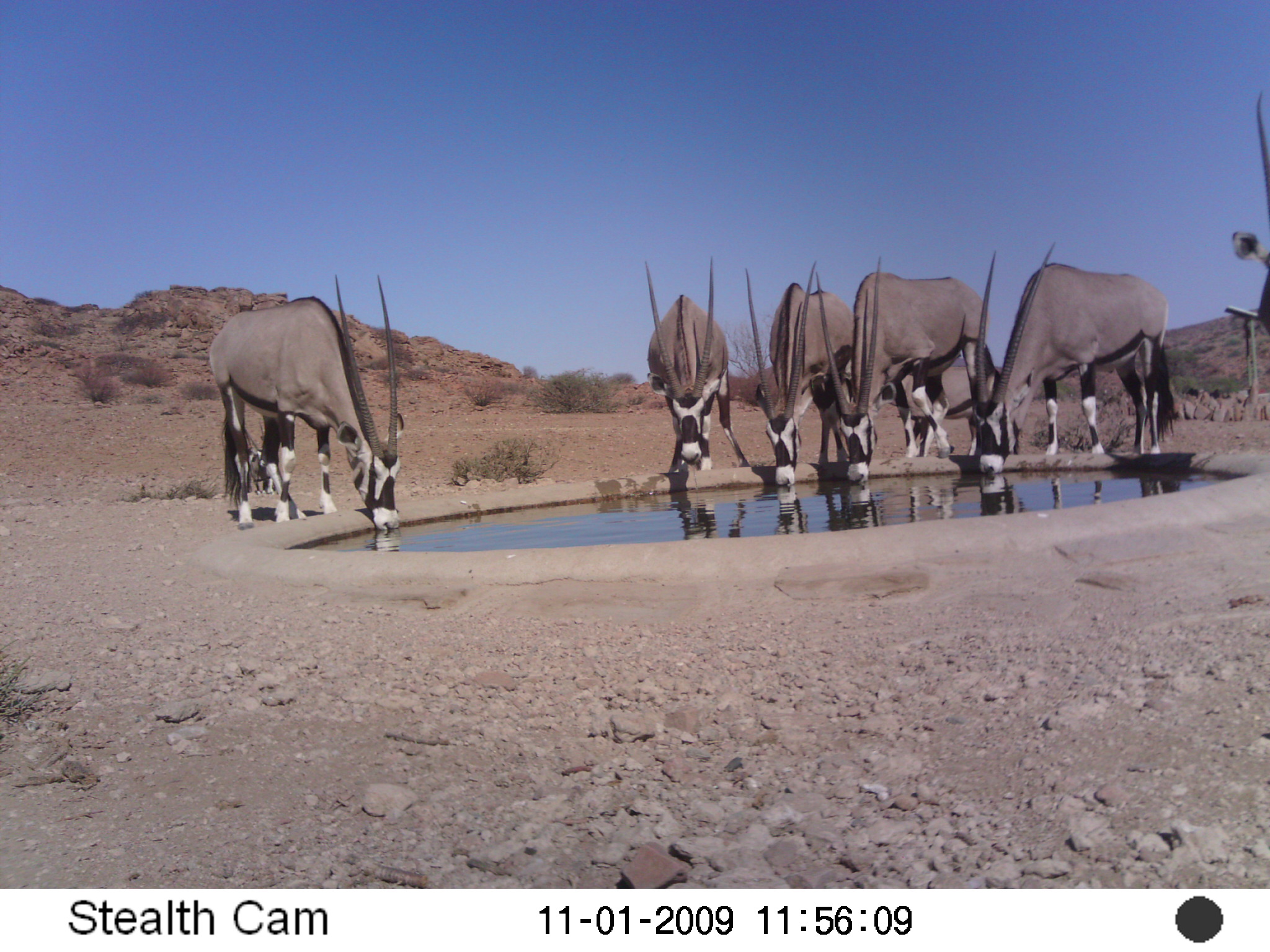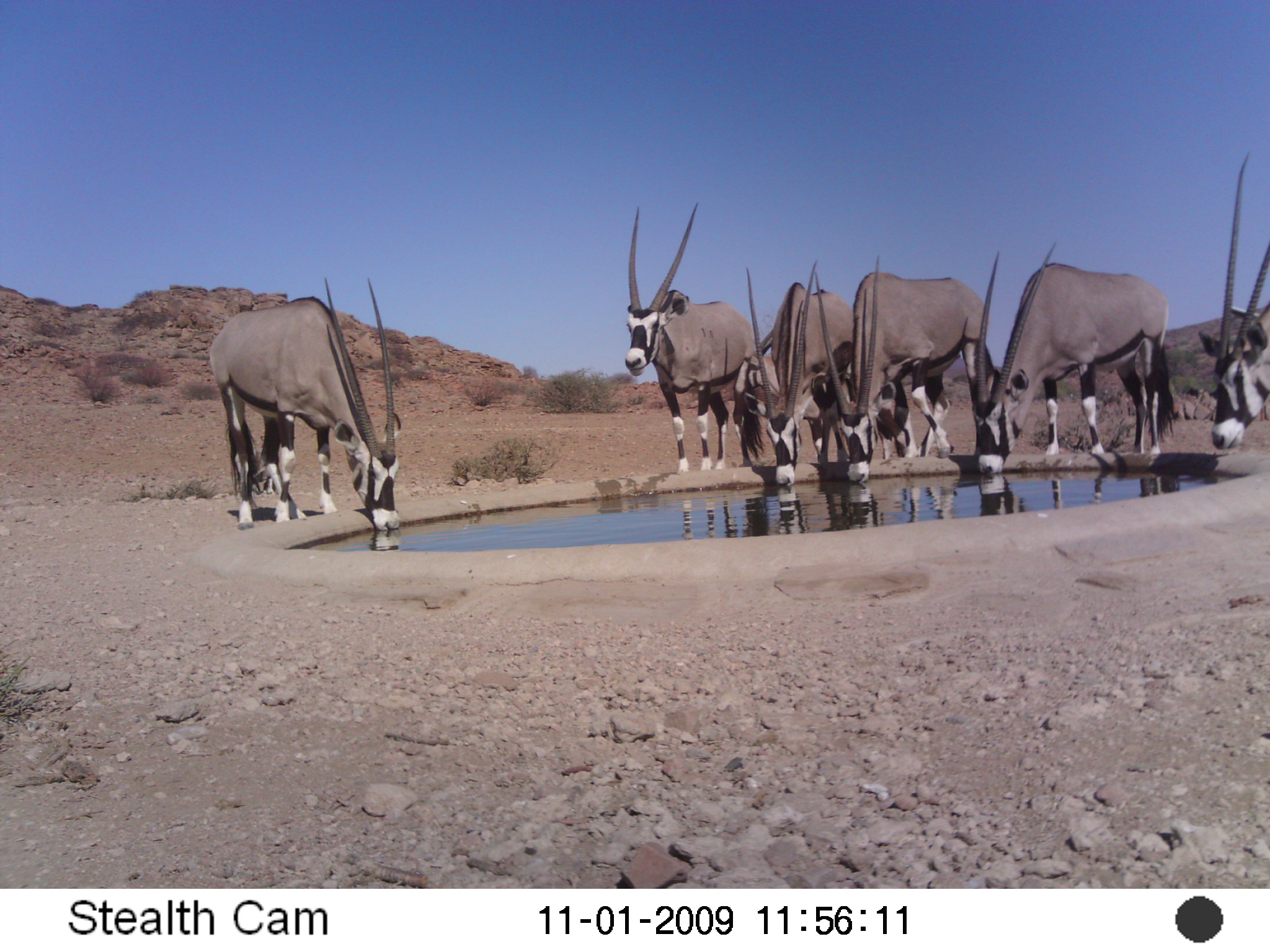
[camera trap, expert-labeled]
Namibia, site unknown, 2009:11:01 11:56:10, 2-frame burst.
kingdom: Animalia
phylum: Chordata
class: Mammalia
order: Artiodactyla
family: Bovidae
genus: Oryx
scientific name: Oryx gazella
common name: gemsbok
Oryx gazella (gemsbok).